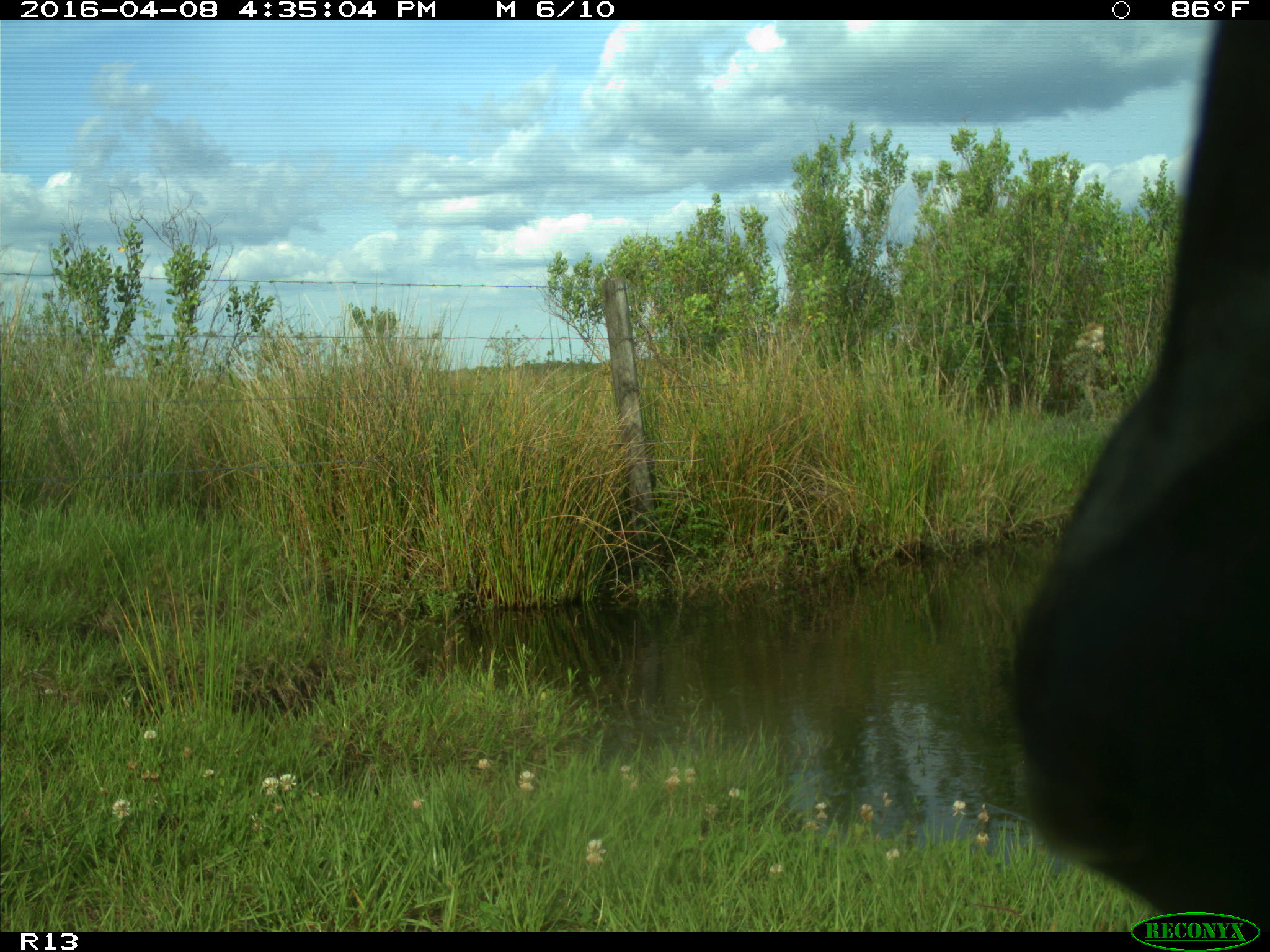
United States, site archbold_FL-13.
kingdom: Animalia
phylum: Chordata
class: Mammalia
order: Artiodactyla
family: Bovidae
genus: Bos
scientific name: Bos taurus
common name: domestic cow